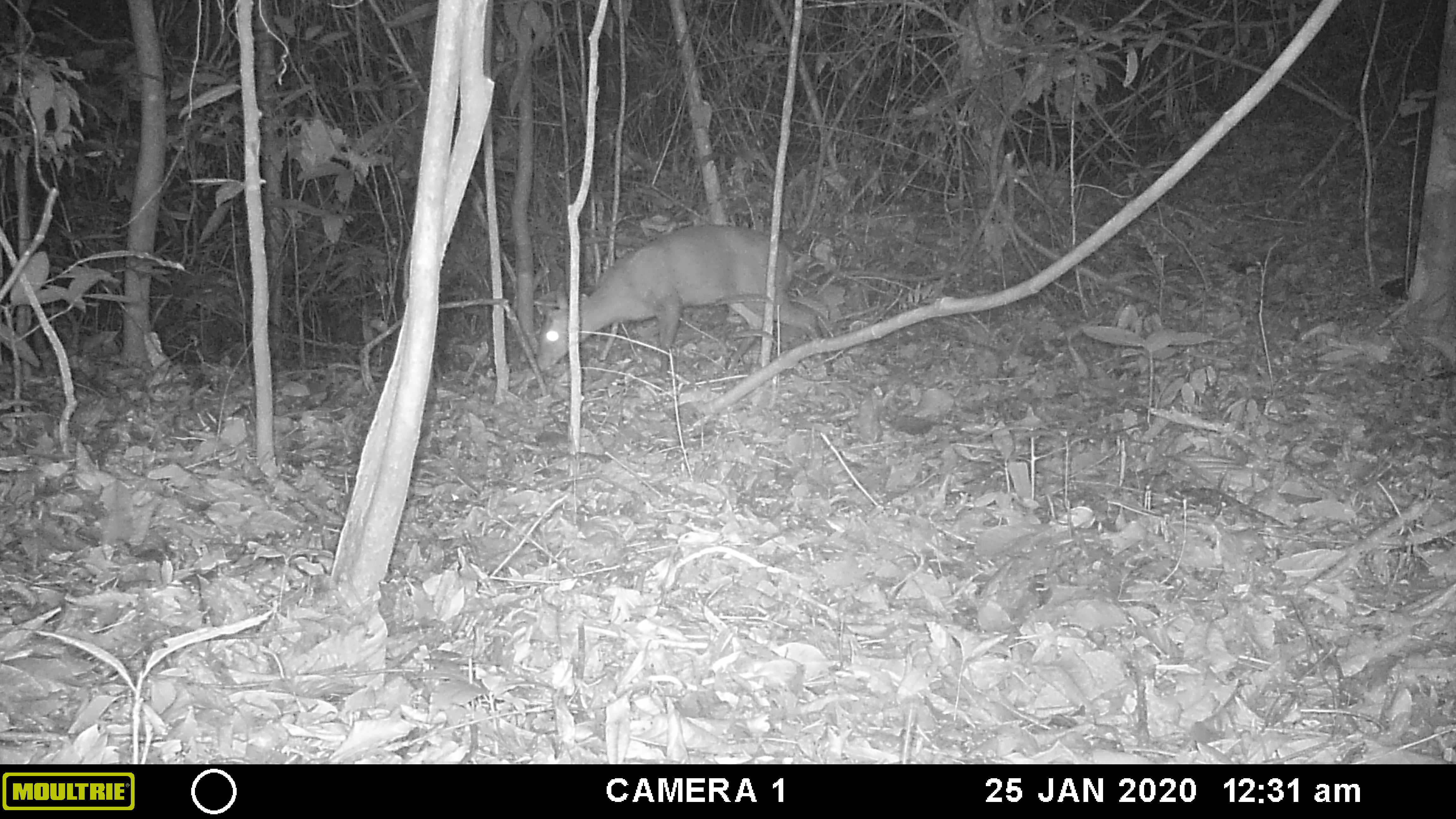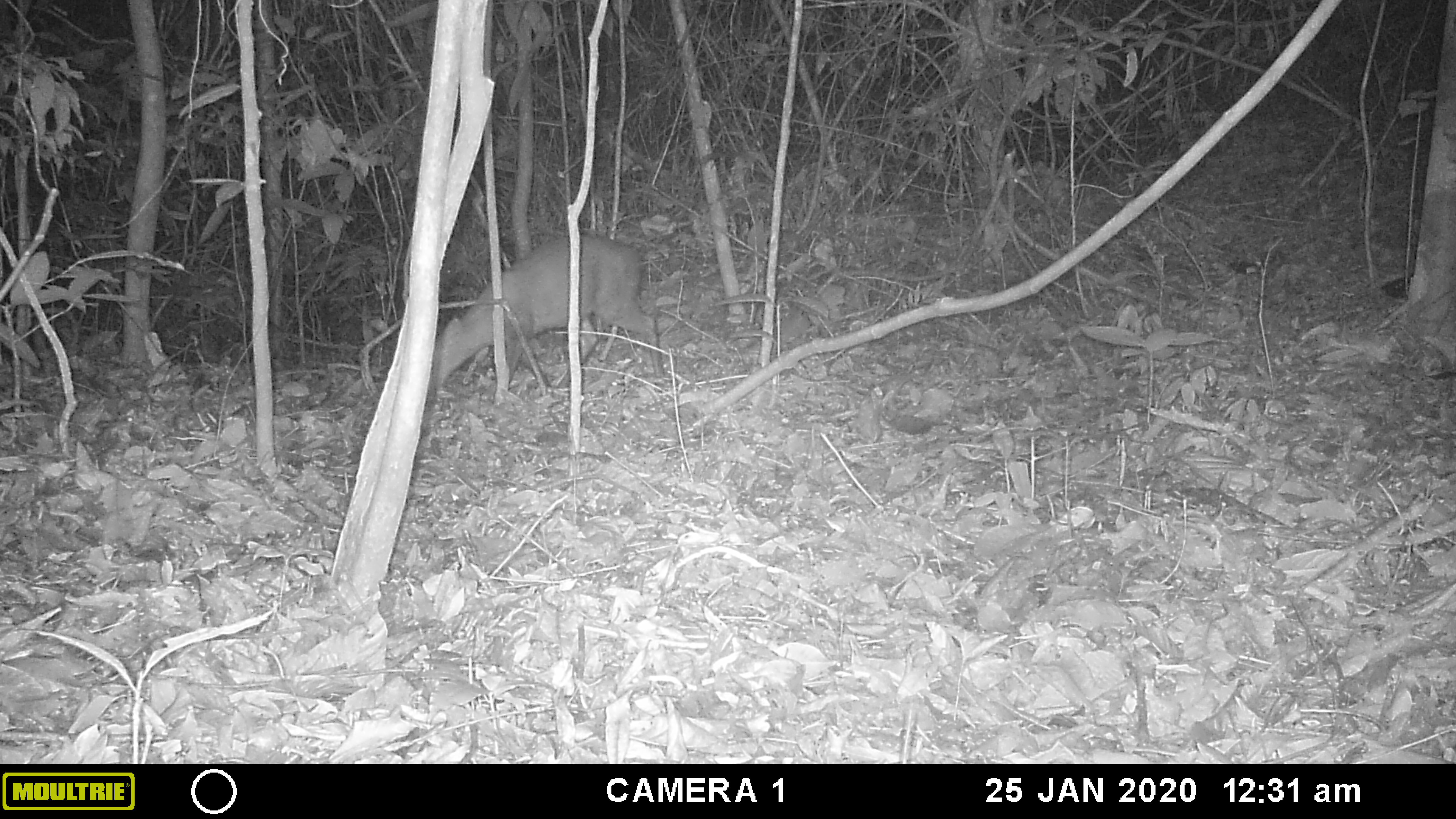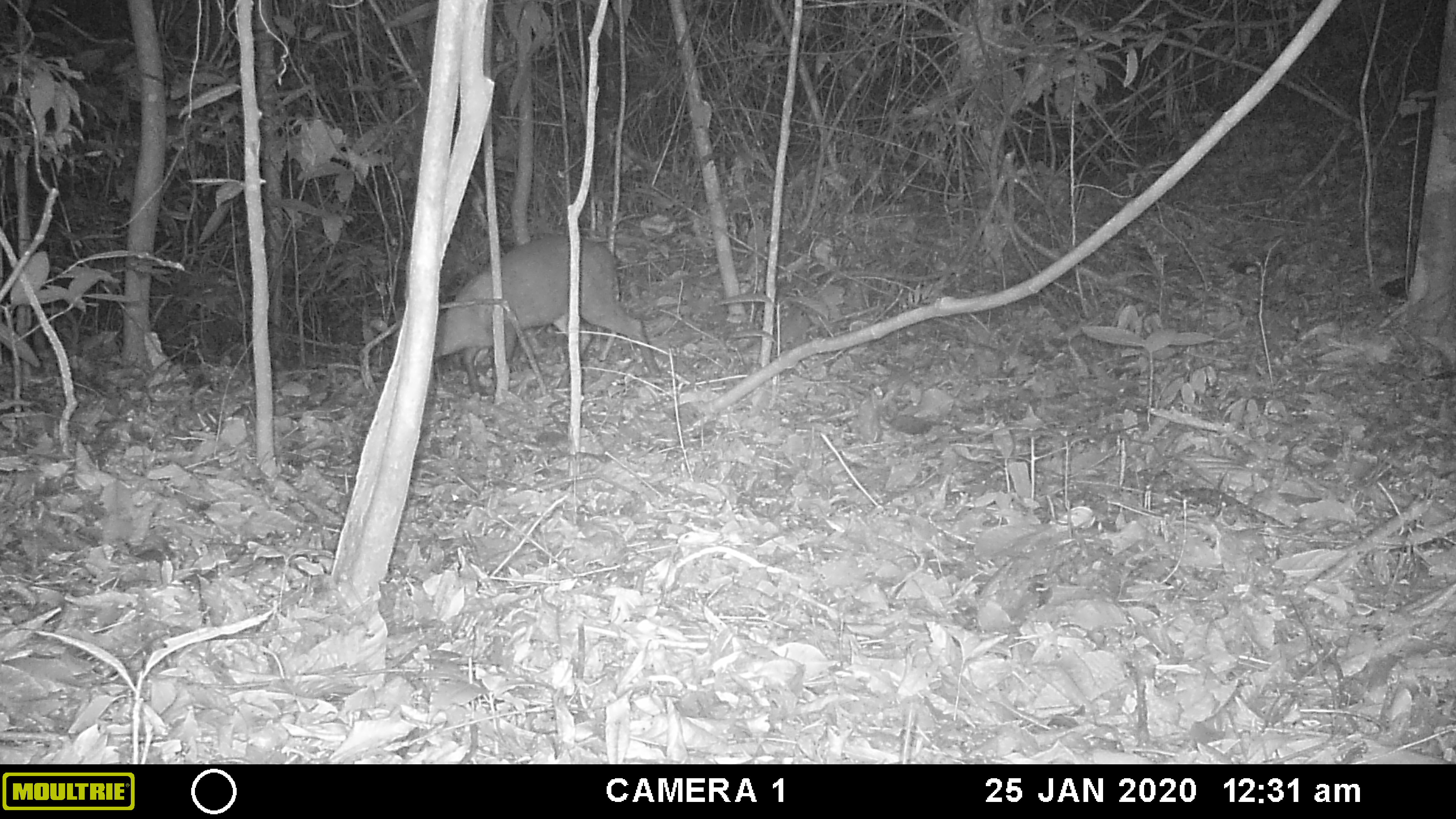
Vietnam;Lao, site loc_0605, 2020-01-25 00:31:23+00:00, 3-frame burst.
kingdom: Animalia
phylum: Chordata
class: Mammalia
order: Artiodactyla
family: Cervidae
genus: Muntiacus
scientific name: Muntiacus rooseveltorum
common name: roosevelt's muntjac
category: roosevelts muntjac group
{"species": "roosevelts muntjac group (roosevelt's muntjac) (Muntiacus rooseveltorum)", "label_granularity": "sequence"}